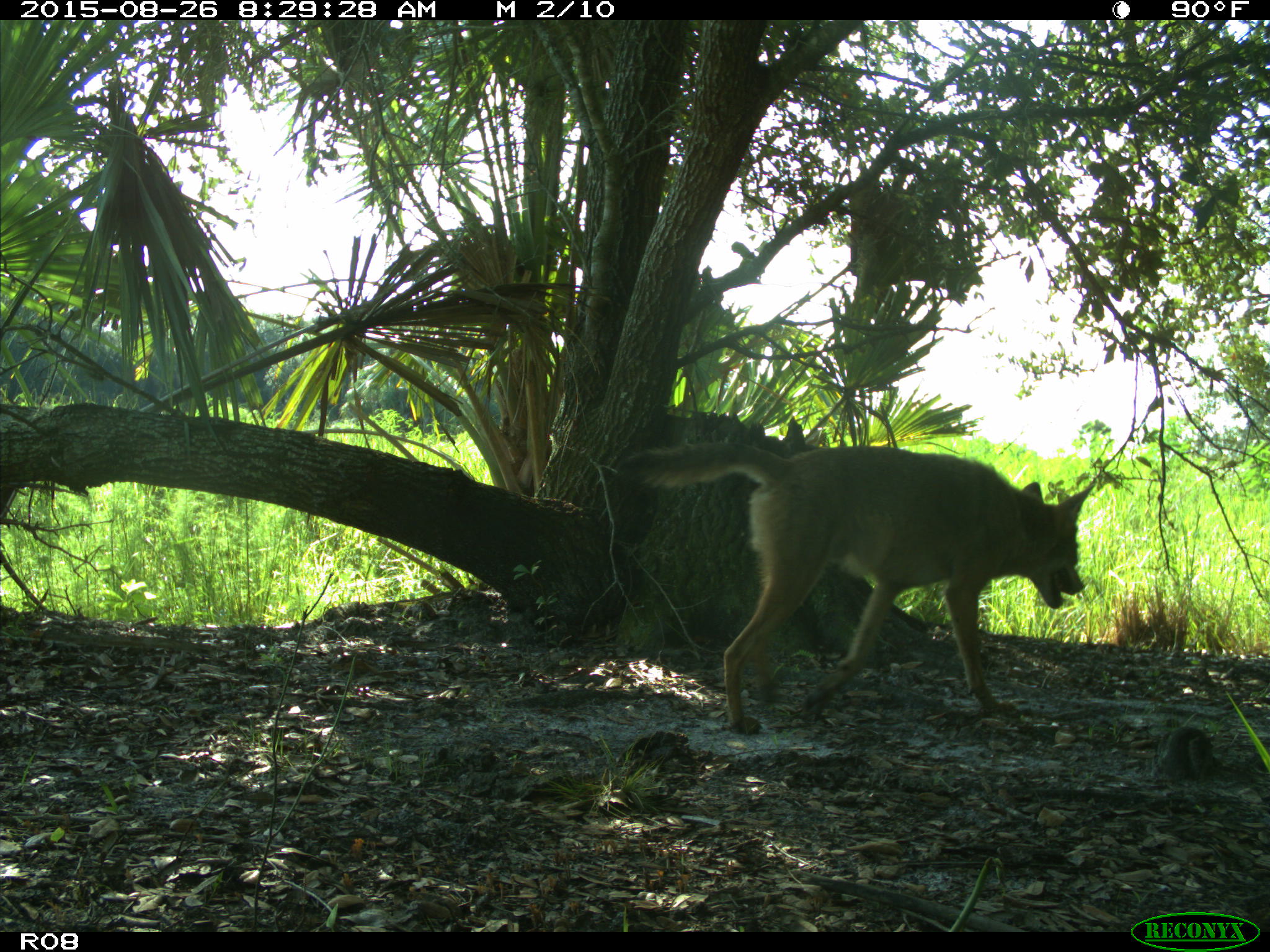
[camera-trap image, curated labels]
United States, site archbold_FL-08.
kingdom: Animalia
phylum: Chordata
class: Mammalia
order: Carnivora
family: Canidae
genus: Canis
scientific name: Canis latrans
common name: coyote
Canis latrans (coyote).